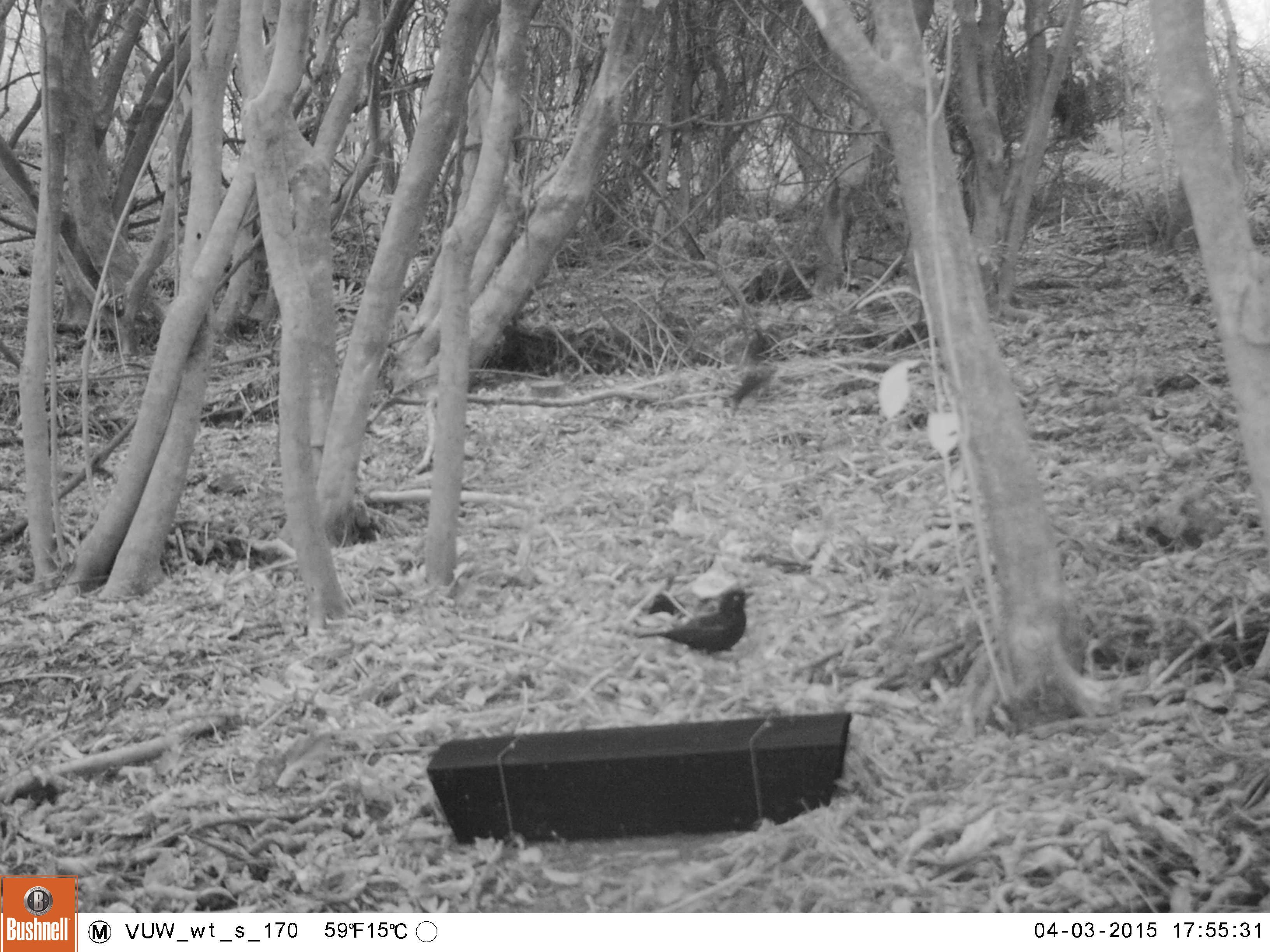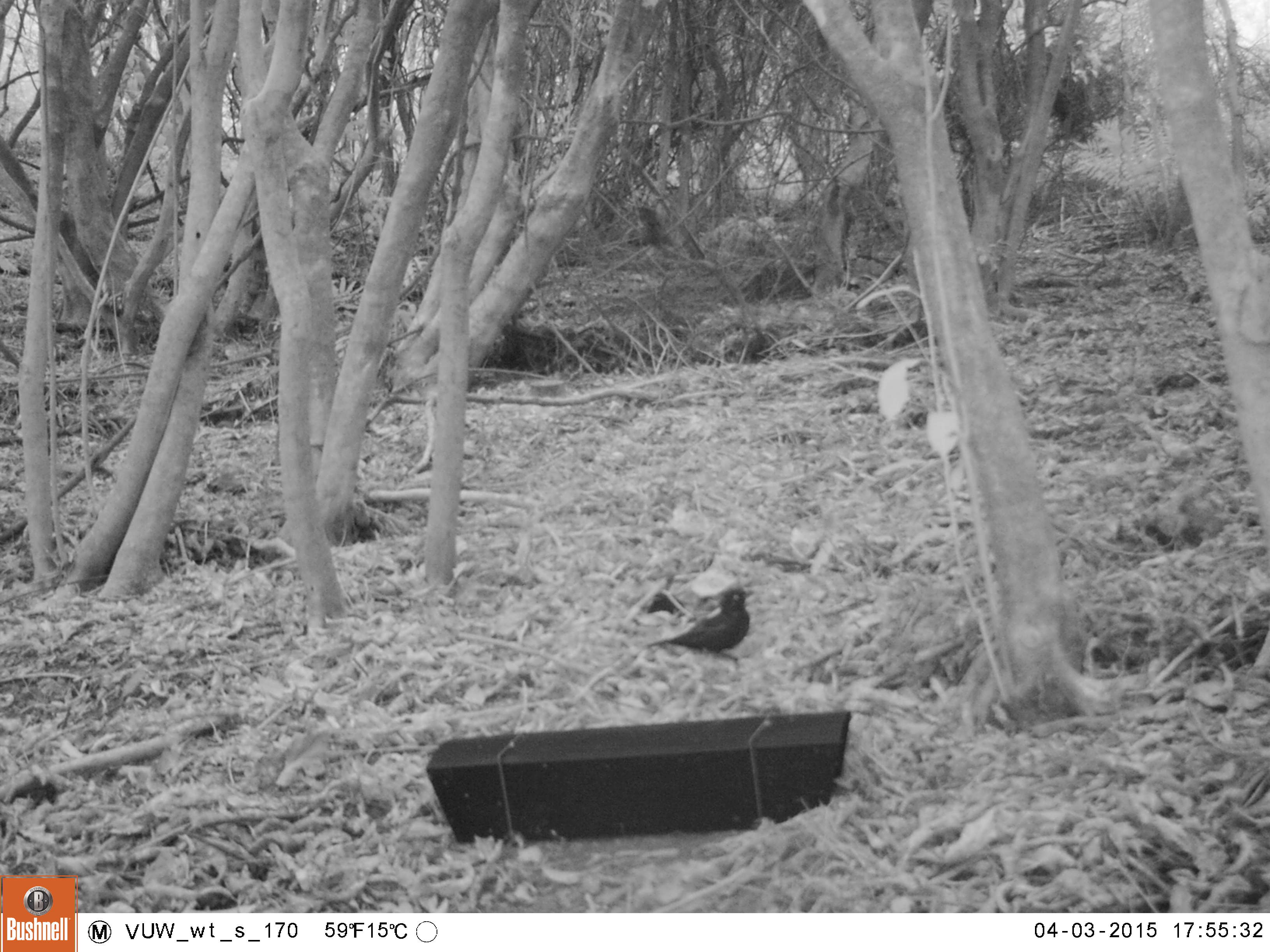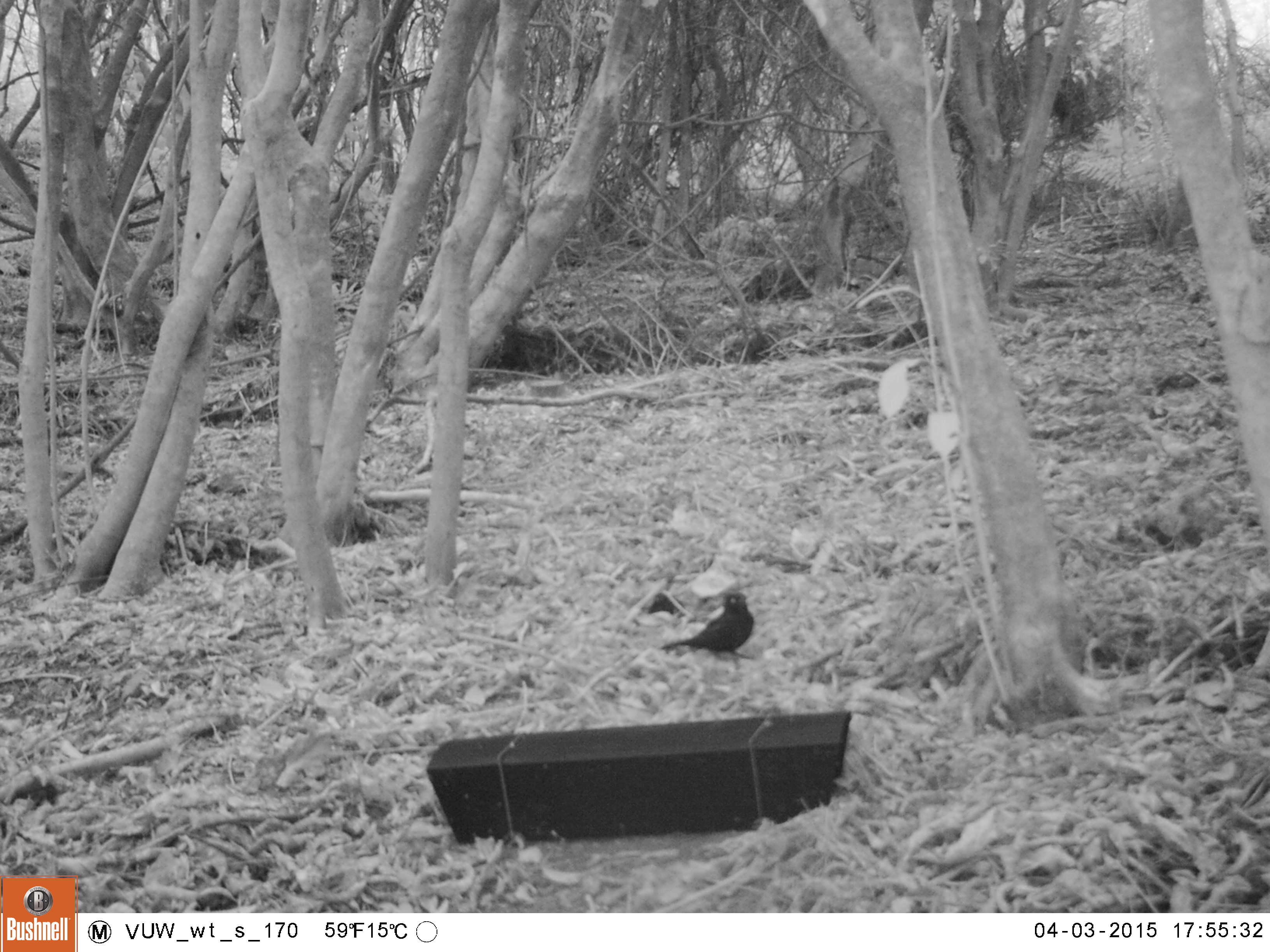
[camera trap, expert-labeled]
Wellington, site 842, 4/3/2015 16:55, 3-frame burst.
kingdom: Animalia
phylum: Chordata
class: Aves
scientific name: Aves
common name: bird